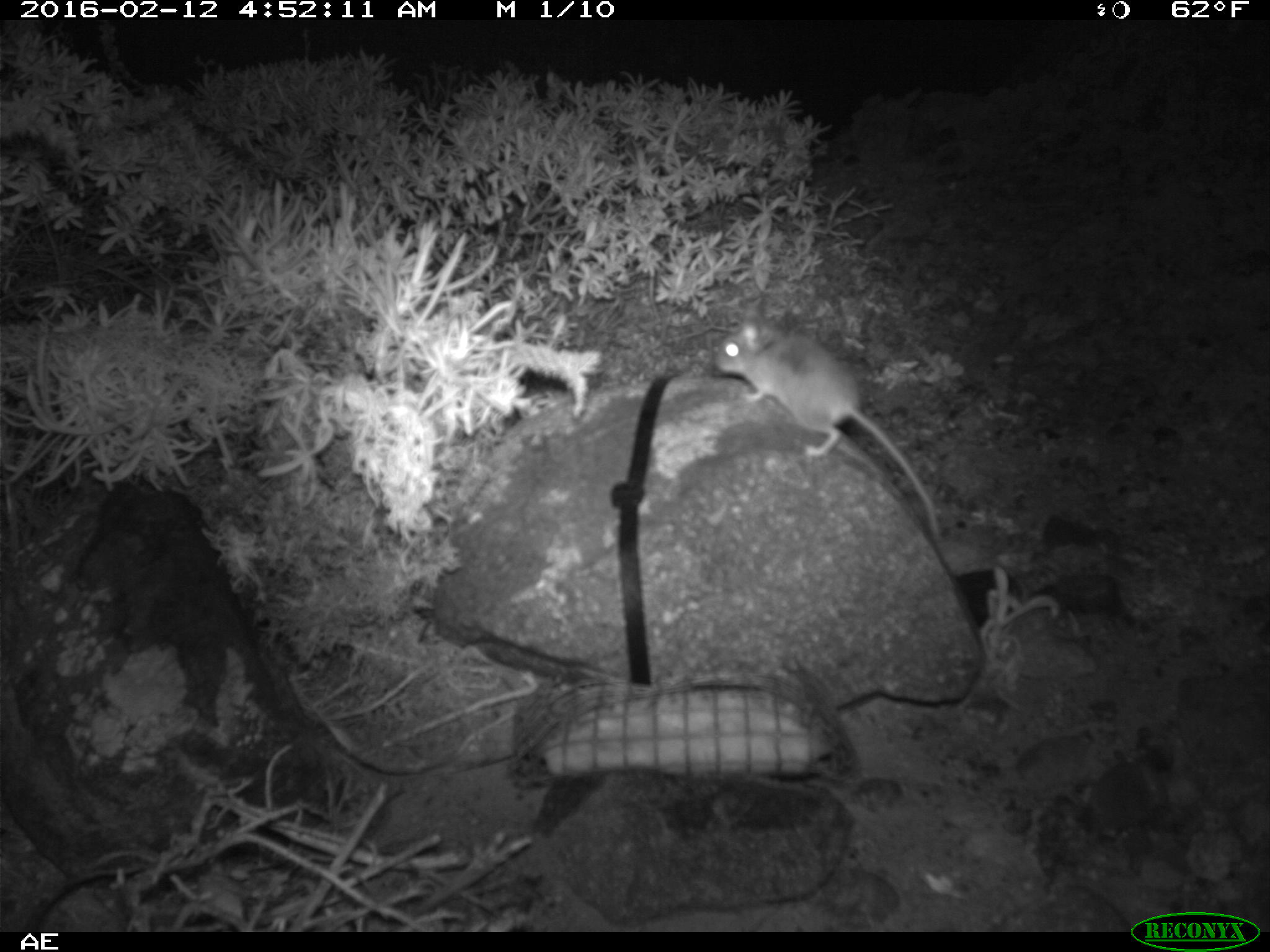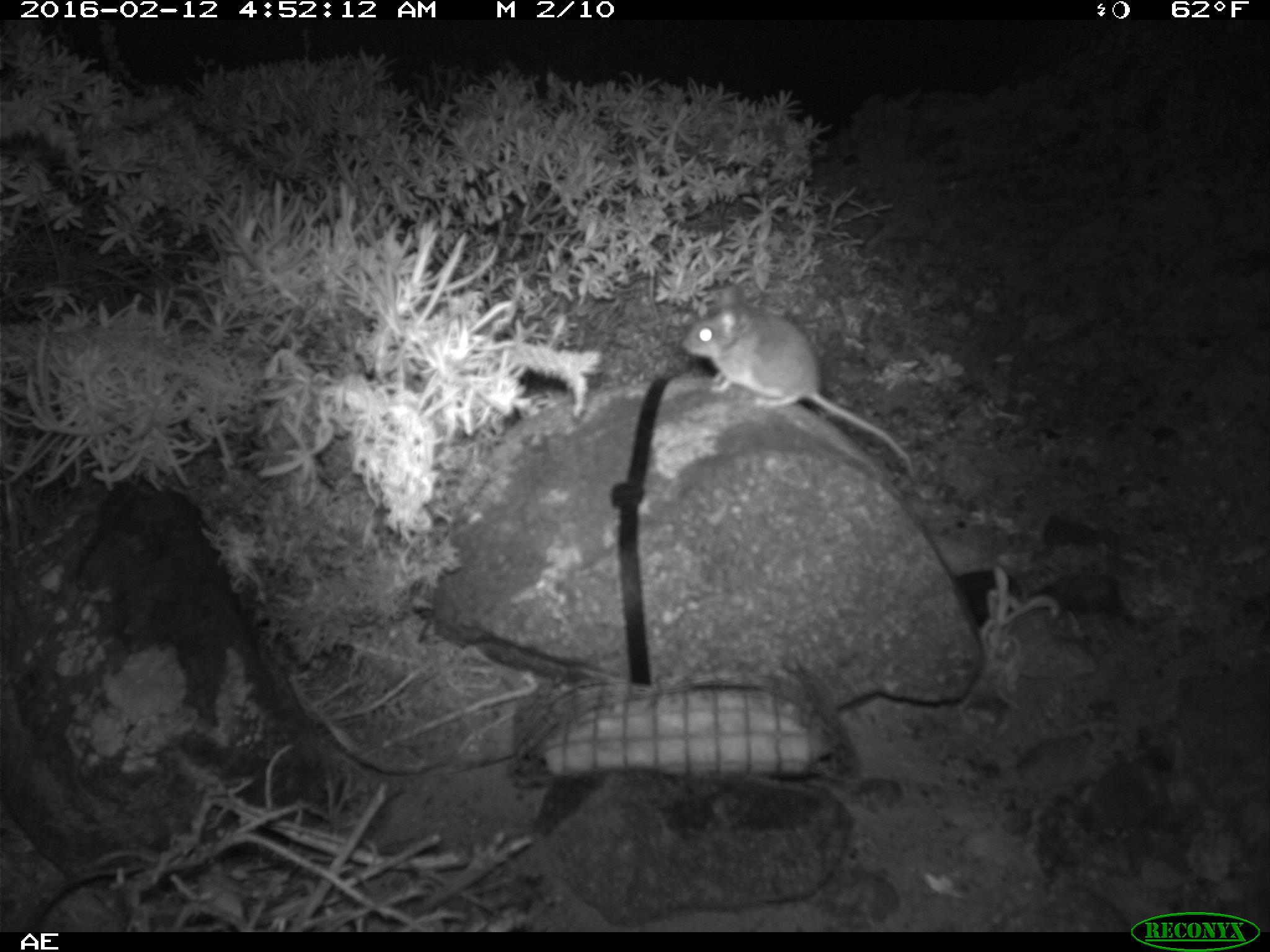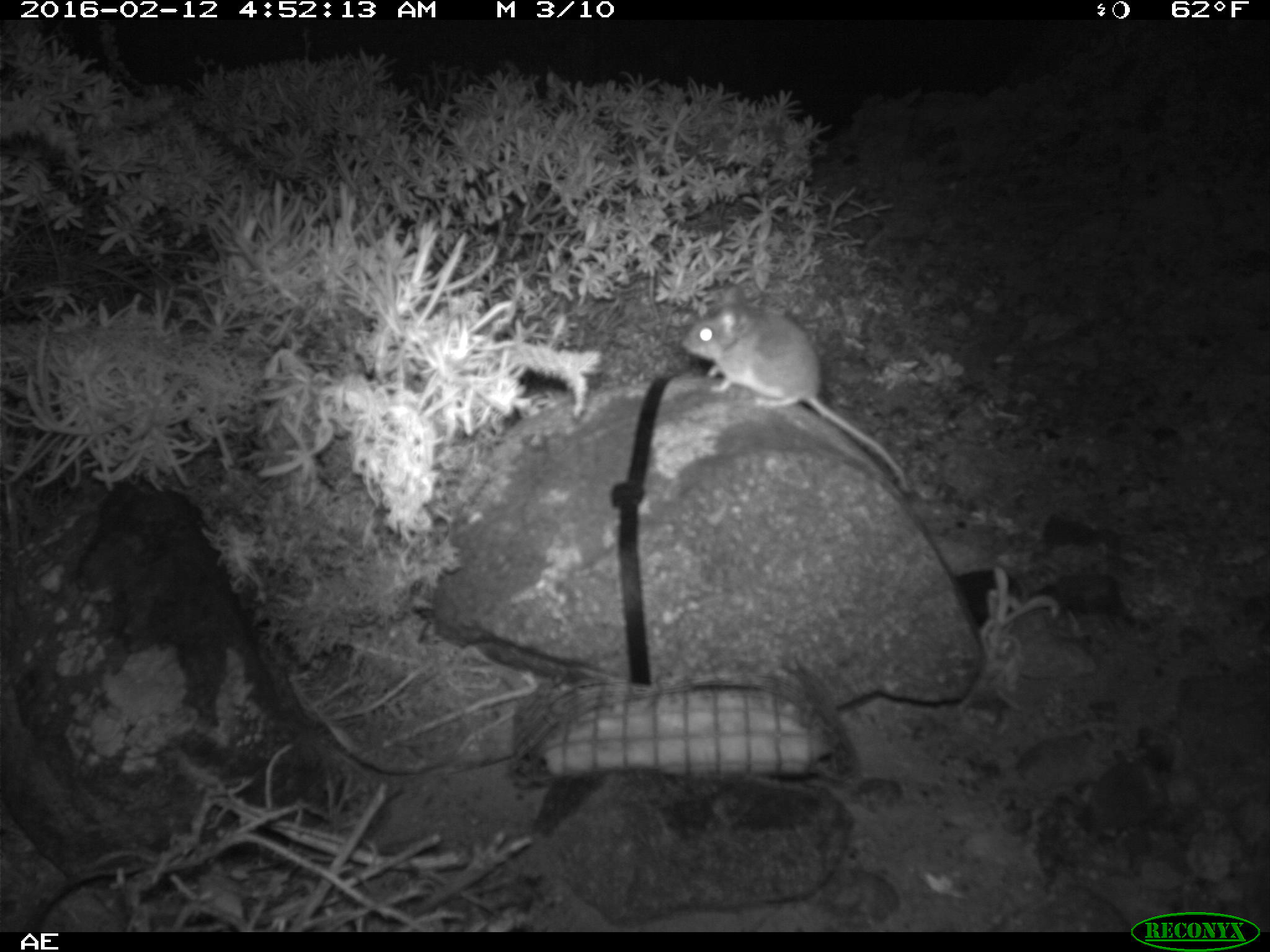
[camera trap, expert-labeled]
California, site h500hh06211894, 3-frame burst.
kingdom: Animalia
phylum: Chordata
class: Mammalia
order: Rodentia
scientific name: Rodentia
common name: rodent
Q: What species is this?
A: Rodent (Rodentia).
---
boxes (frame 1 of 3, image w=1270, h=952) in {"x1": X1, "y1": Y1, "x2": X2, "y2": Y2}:
rodent: {"x1": 710, "y1": 293, "x2": 943, "y2": 539}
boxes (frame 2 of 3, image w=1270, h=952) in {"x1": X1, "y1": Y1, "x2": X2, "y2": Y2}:
rodent: {"x1": 682, "y1": 286, "x2": 918, "y2": 483}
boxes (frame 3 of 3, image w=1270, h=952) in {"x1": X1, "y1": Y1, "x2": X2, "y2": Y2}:
rodent: {"x1": 681, "y1": 286, "x2": 910, "y2": 492}